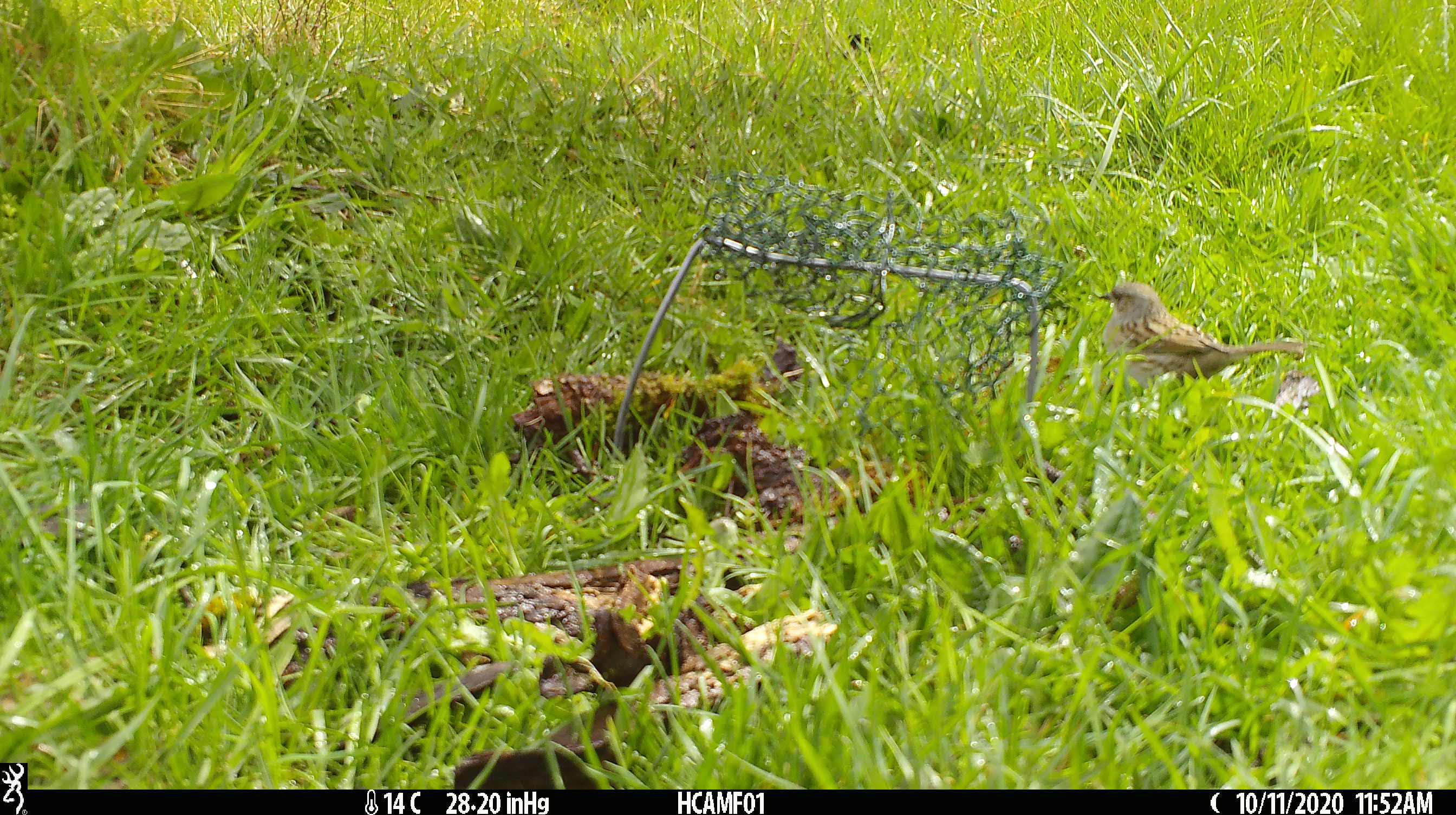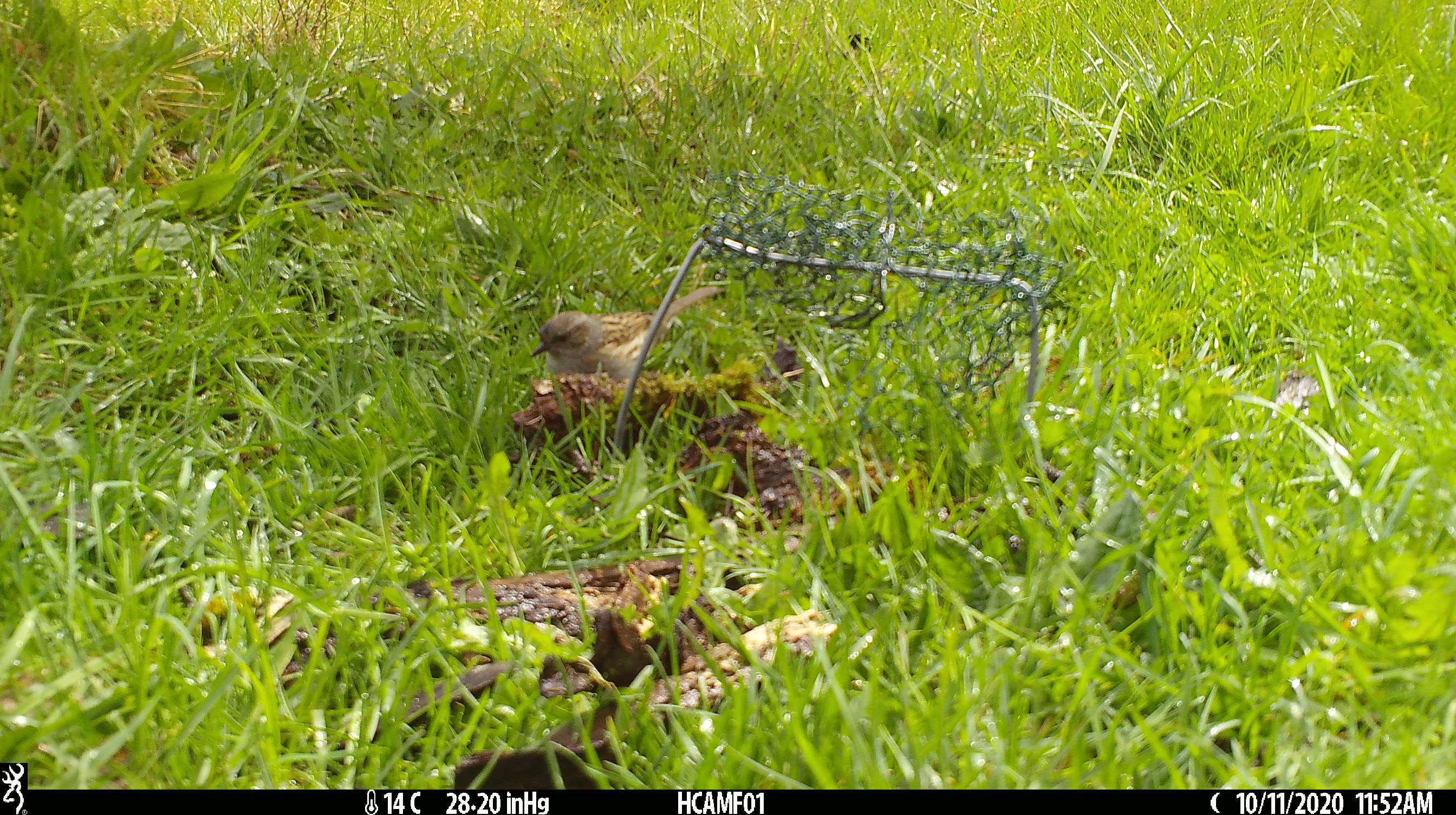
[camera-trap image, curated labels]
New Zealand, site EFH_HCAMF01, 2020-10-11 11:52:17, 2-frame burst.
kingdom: Animalia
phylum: Chordata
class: Aves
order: Passeriformes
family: Prunellidae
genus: Prunella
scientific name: Prunella modularis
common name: dunnock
Dunnock (Prunella modularis).